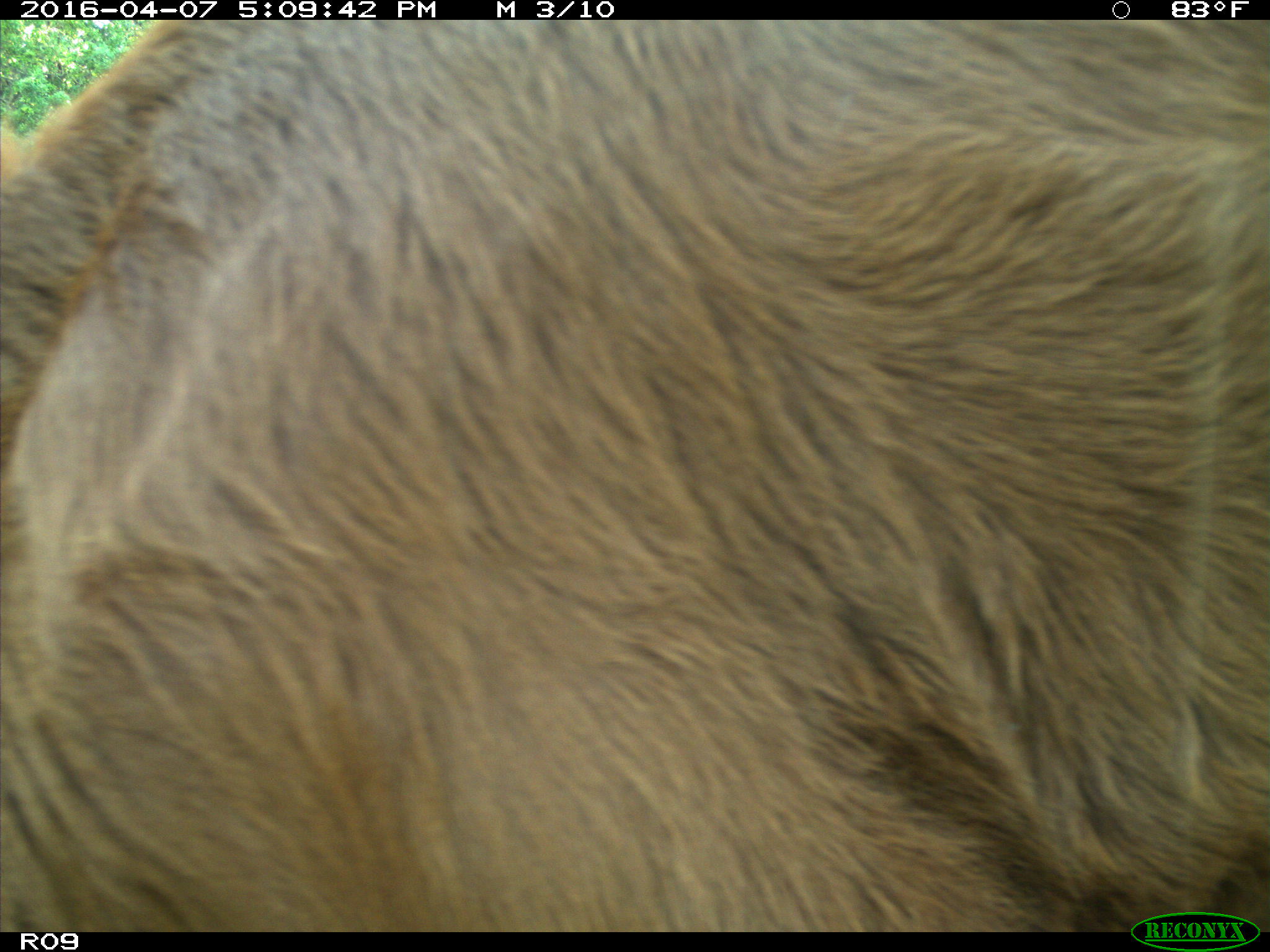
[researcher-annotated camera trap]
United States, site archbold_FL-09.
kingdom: Animalia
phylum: Chordata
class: Mammalia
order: Artiodactyla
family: Bovidae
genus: Bos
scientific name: Bos taurus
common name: domestic cow